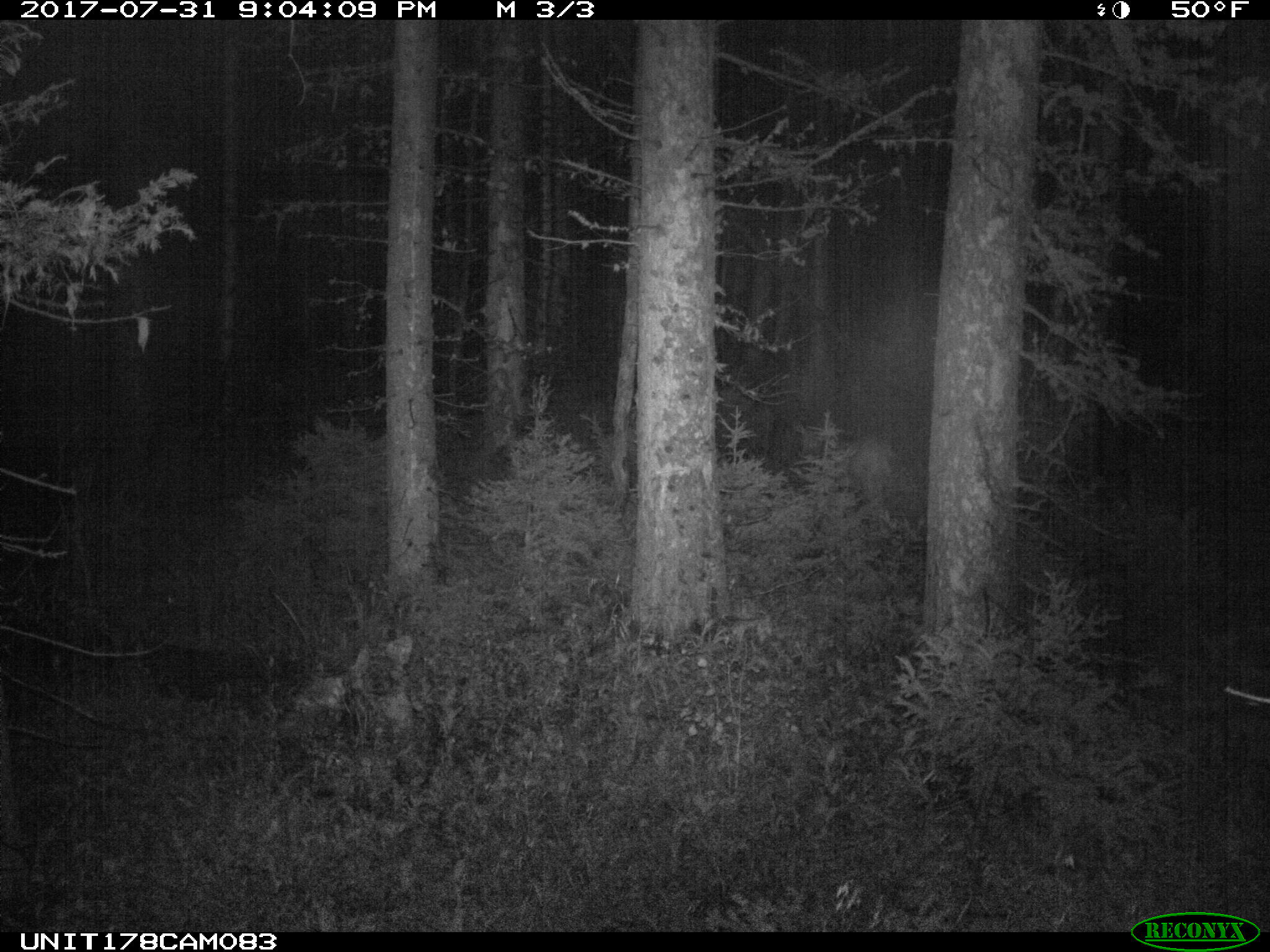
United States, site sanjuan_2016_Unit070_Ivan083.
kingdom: Animalia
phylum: Chordata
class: Mammalia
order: Artiodactyla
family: Cervidae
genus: Odocoileus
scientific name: Odocoileus hemionus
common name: mule deer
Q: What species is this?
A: Odocoileus hemionus (mule deer).